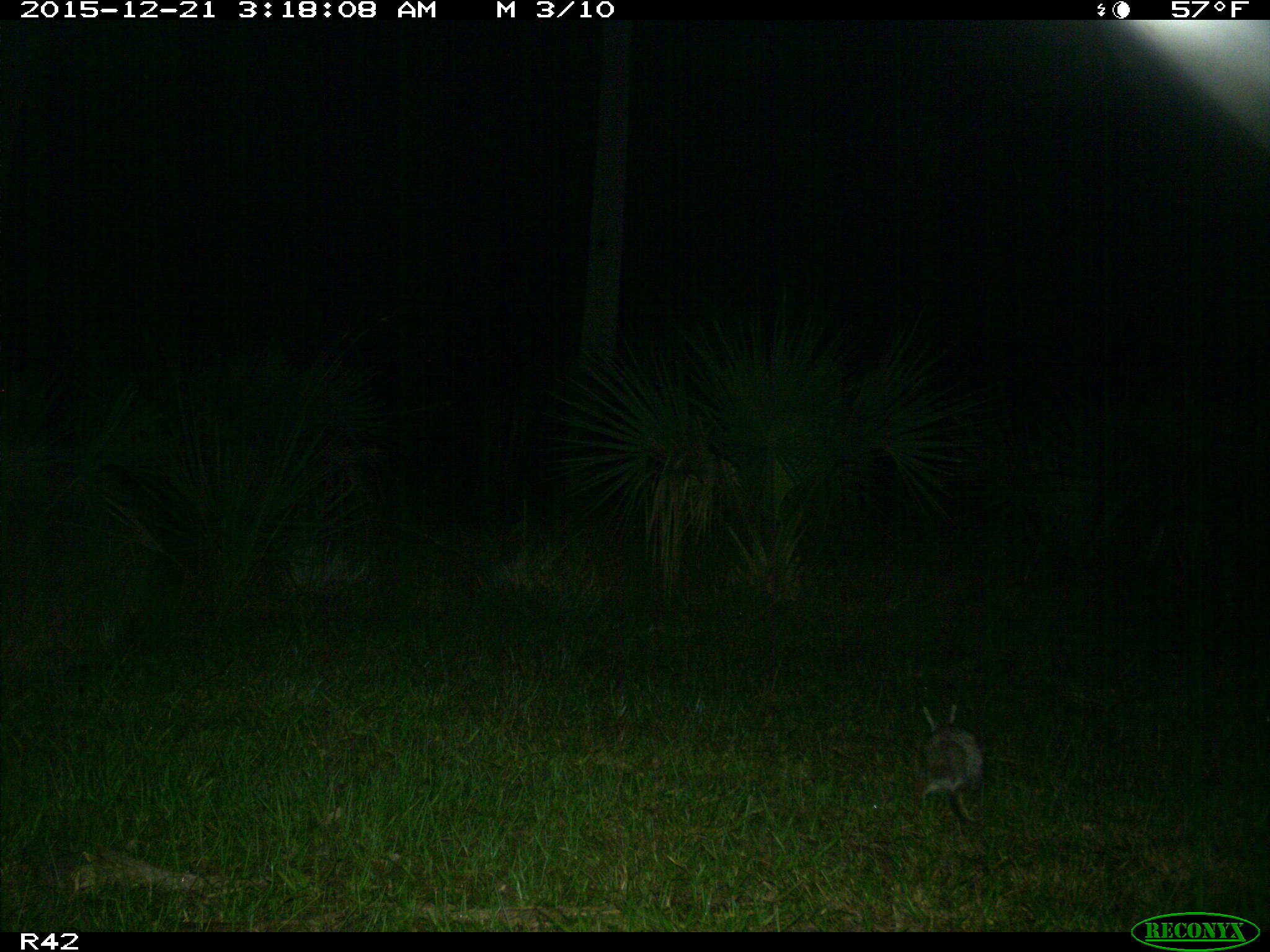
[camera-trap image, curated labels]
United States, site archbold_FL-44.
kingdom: Animalia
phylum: Chordata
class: Mammalia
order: Lagomorpha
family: Leporidae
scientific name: Leporidae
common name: rabbits and hares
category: unidentified rabbit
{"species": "unidentified rabbit (rabbits and hares) (Leporidae)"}